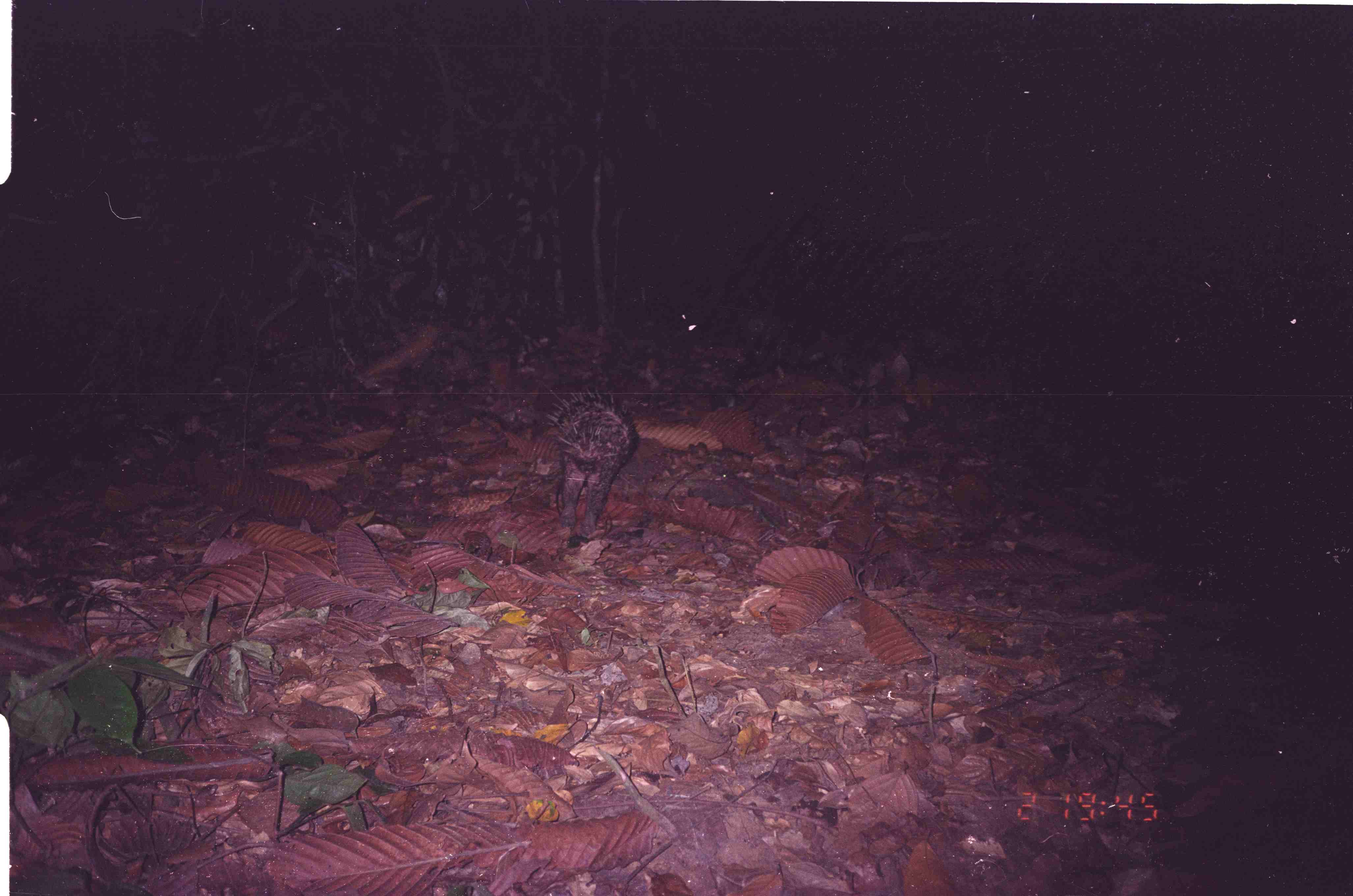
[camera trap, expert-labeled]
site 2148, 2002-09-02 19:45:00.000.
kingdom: Animalia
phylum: Chordata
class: Mammalia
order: Rodentia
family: Hystricidae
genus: Hystrix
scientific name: Hystrix brachyura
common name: east asian porcupine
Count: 1.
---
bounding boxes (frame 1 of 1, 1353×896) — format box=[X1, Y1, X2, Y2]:
hystrix brachyura: box=[547, 386, 635, 542]